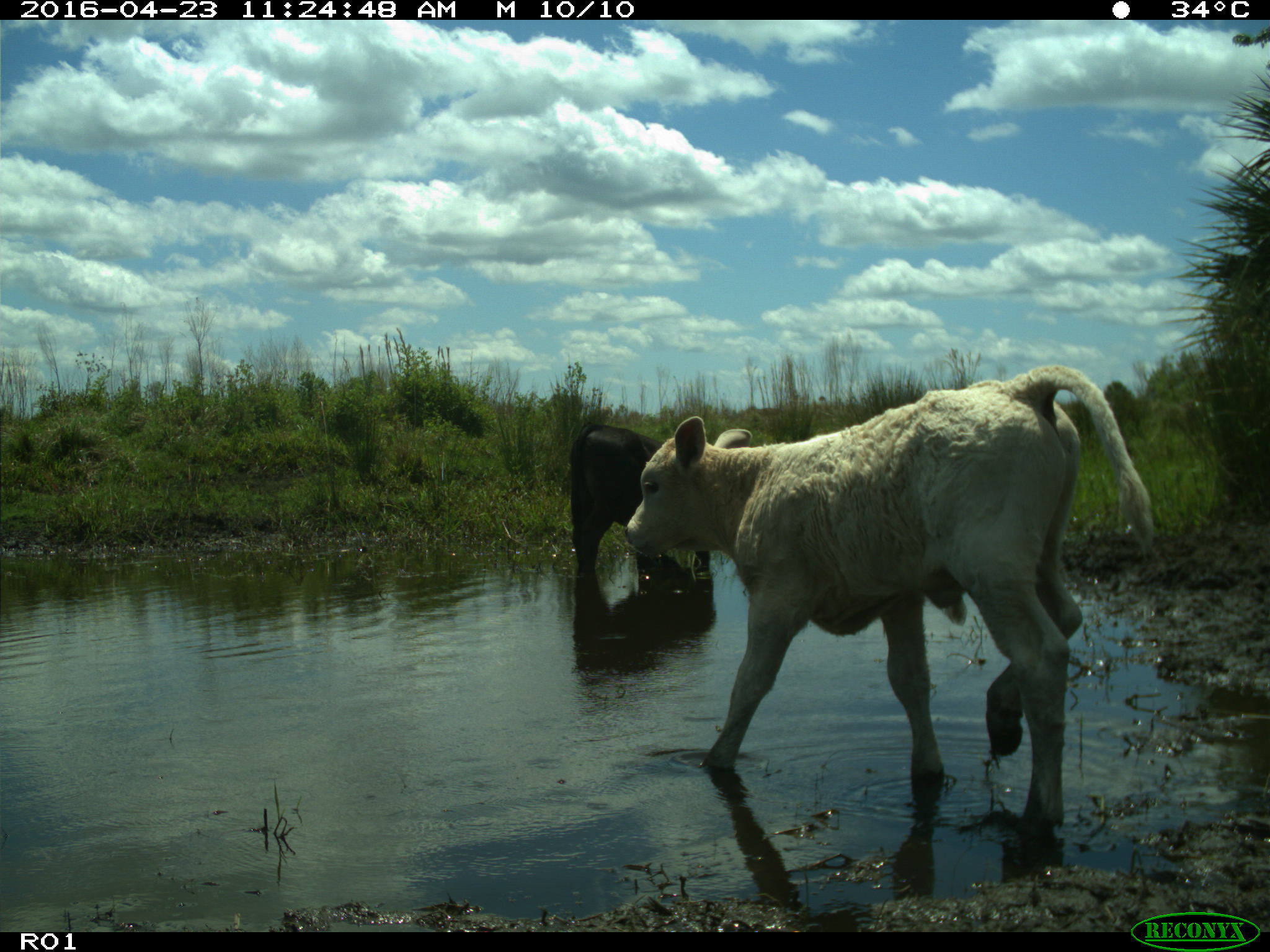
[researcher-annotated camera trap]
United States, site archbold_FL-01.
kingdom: Animalia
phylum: Chordata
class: Mammalia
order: Artiodactyla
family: Bovidae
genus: Bos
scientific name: Bos taurus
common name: domestic cow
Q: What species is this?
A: Bos taurus (domestic cow).